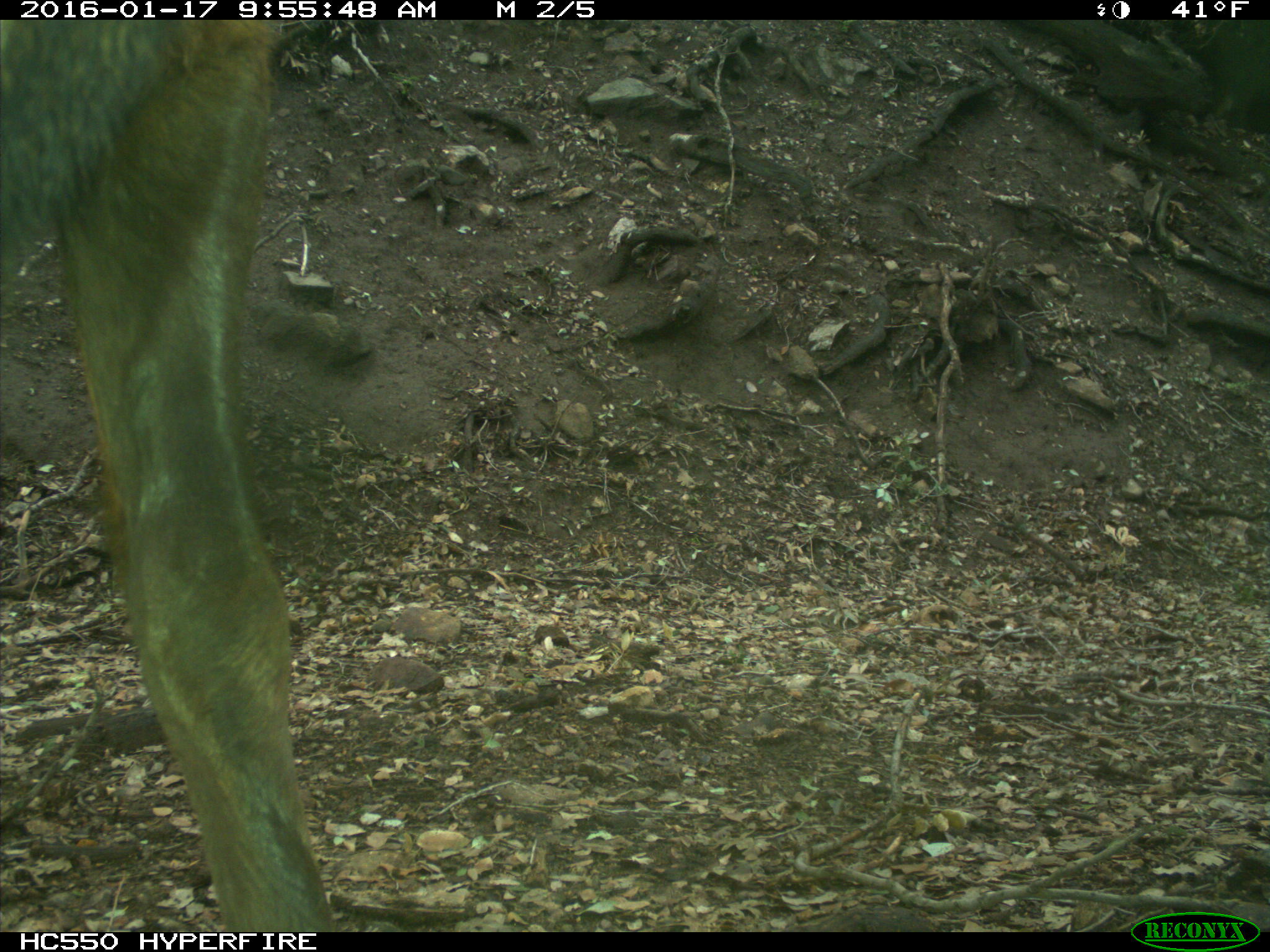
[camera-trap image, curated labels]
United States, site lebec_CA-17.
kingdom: Animalia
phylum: Chordata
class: Mammalia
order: Artiodactyla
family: Cervidae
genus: Cervus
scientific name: Cervus canadensis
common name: elk